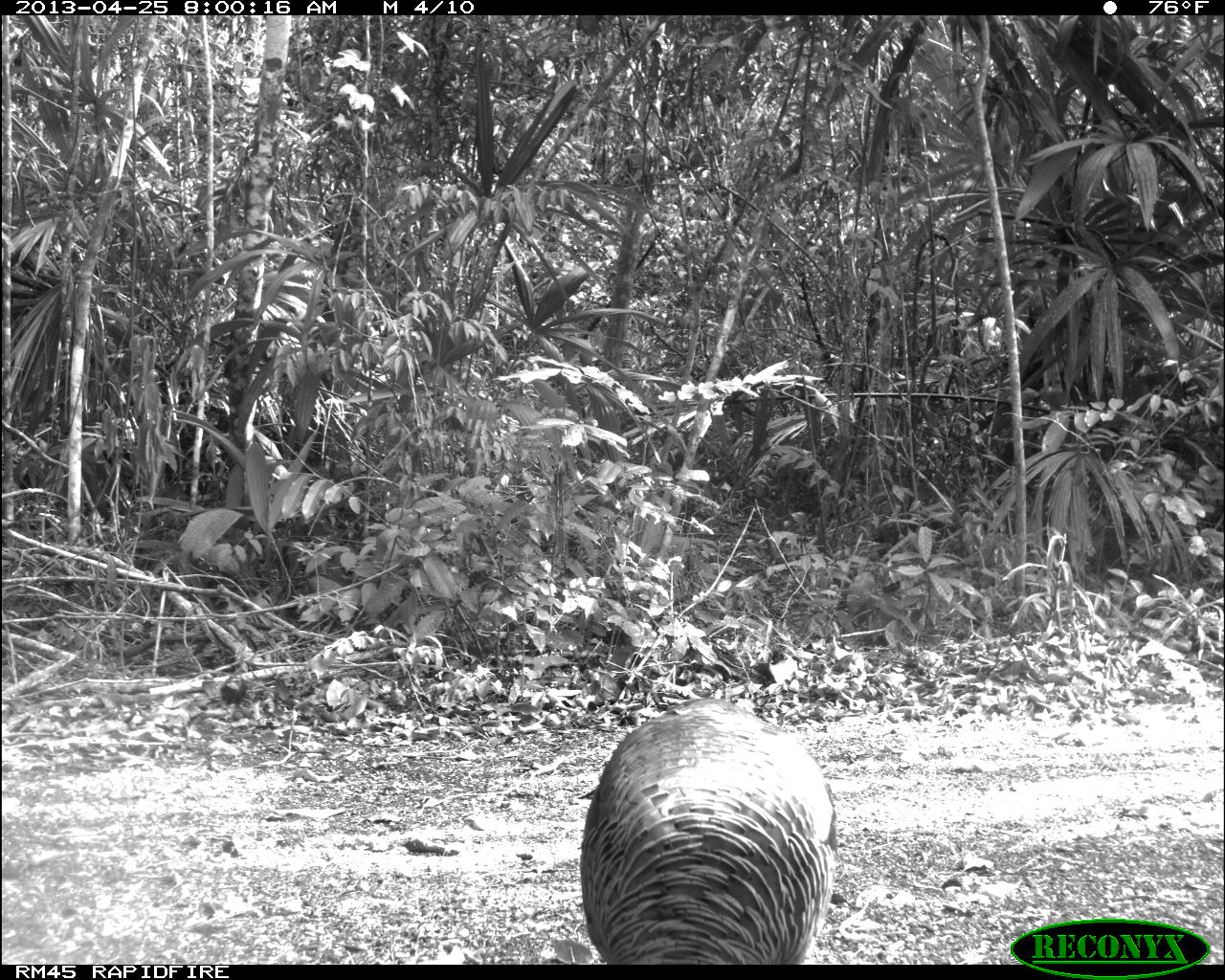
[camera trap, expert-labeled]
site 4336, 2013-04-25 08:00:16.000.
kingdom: Animalia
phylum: Chordata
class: Aves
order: Galliformes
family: Phasianidae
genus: Meleagris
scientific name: Meleagris ocellata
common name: ocellated turkey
Meleagris ocellata (ocellated turkey), count 1.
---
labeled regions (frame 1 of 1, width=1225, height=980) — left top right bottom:
meleagris ocellata: 577 695 837 964